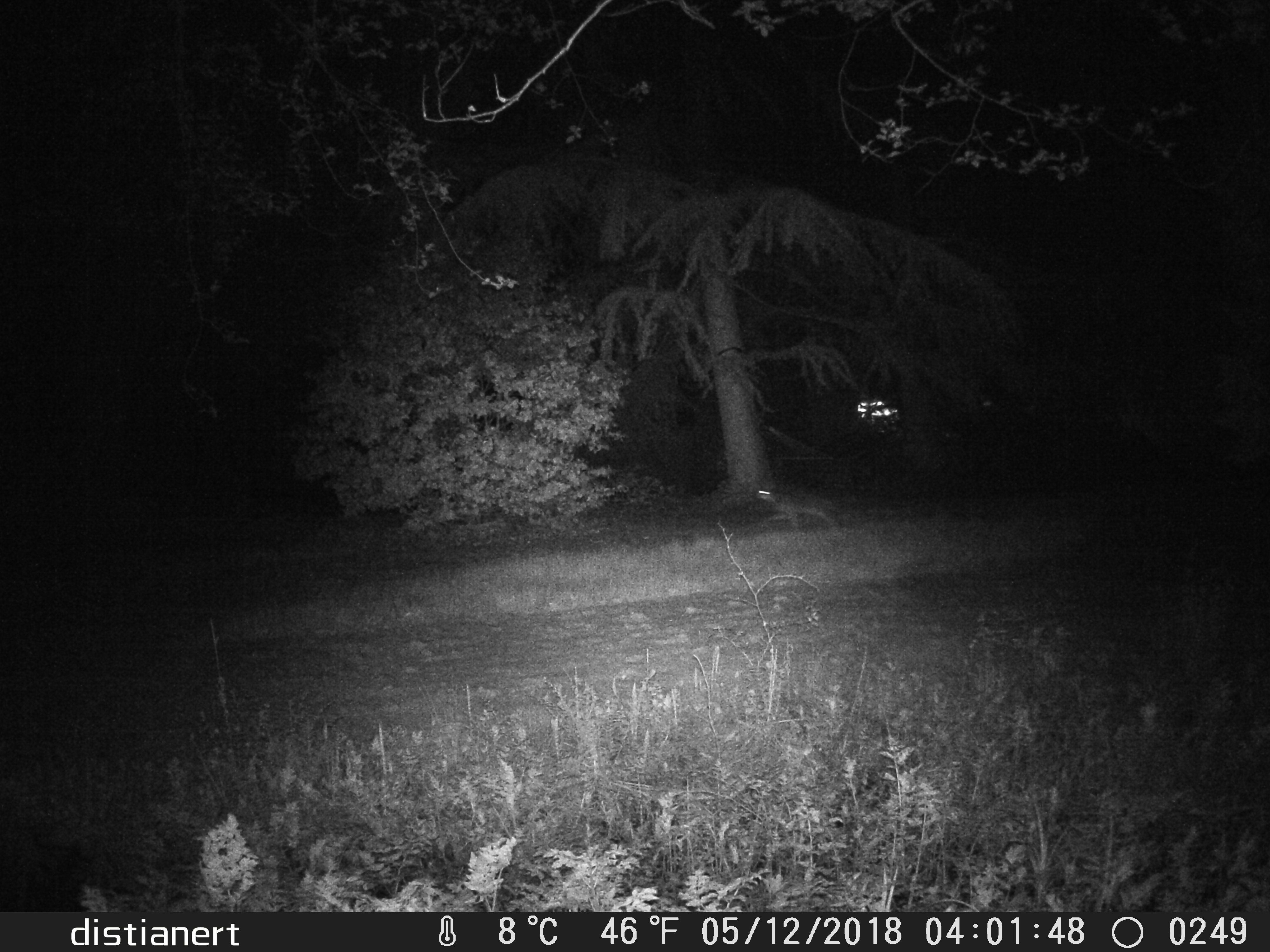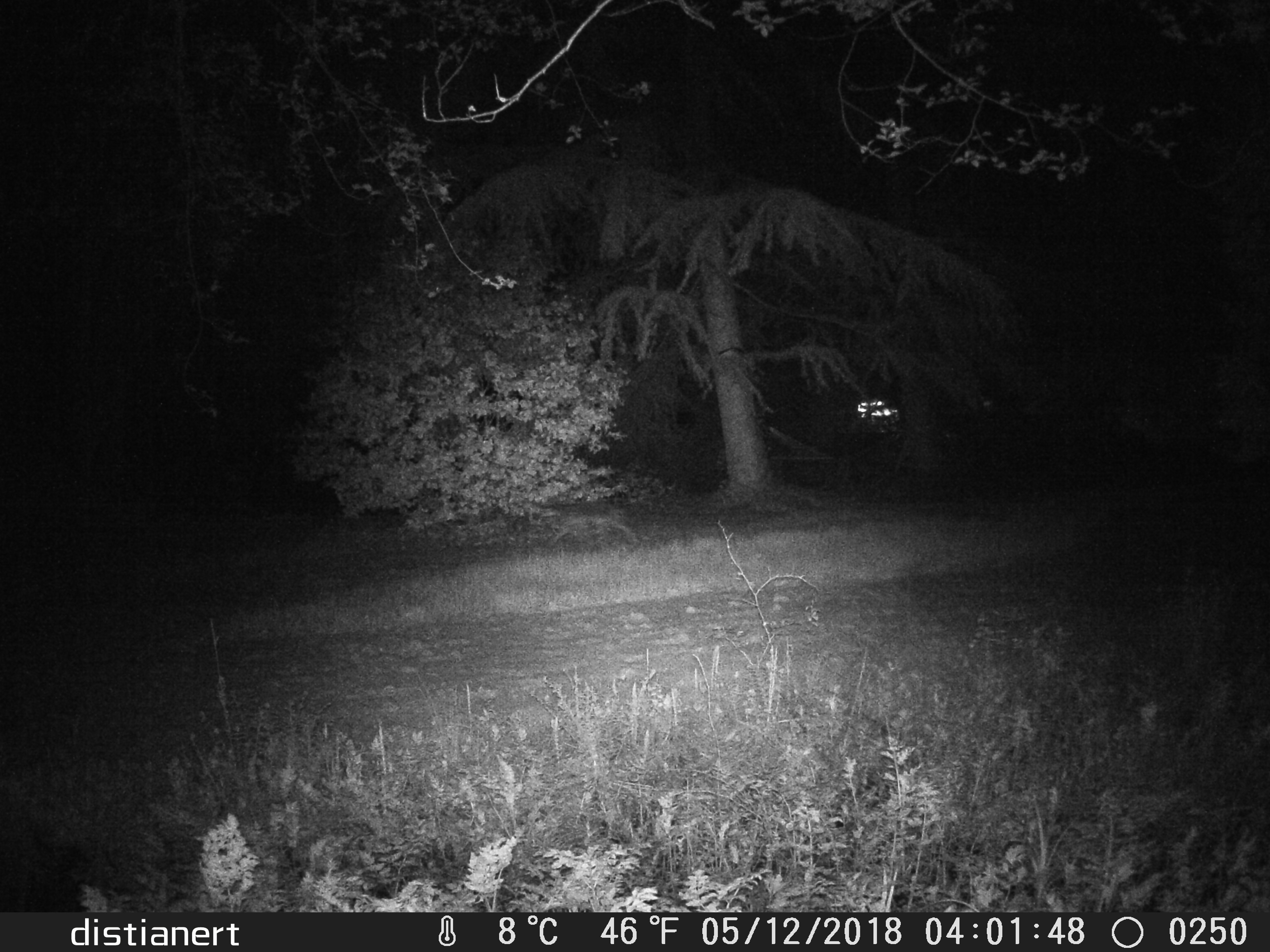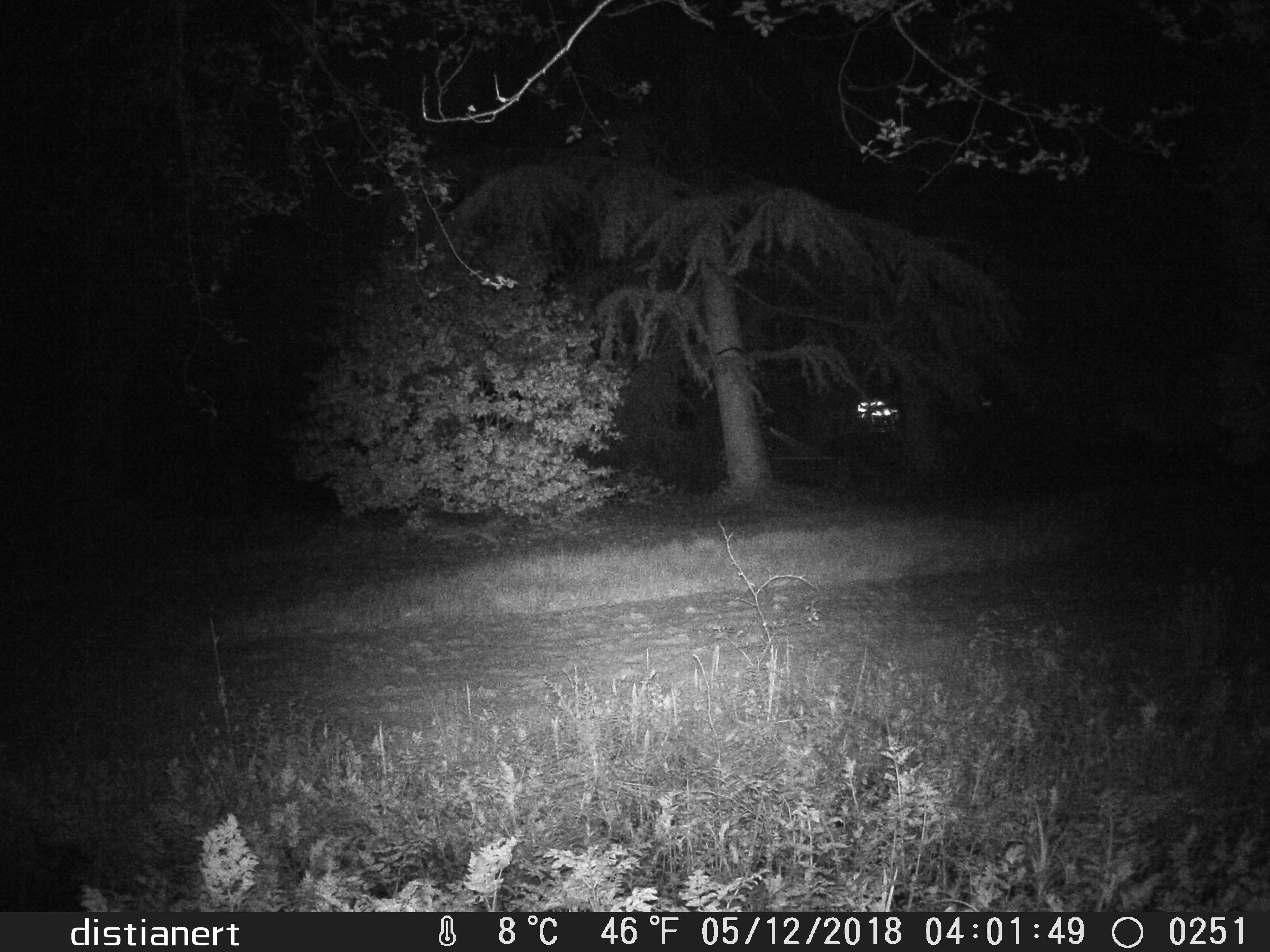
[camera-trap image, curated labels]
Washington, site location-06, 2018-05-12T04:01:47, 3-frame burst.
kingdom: Animalia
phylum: Chordata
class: Mammalia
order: Carnivora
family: Canidae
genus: Canis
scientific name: Canis latrans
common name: coyote